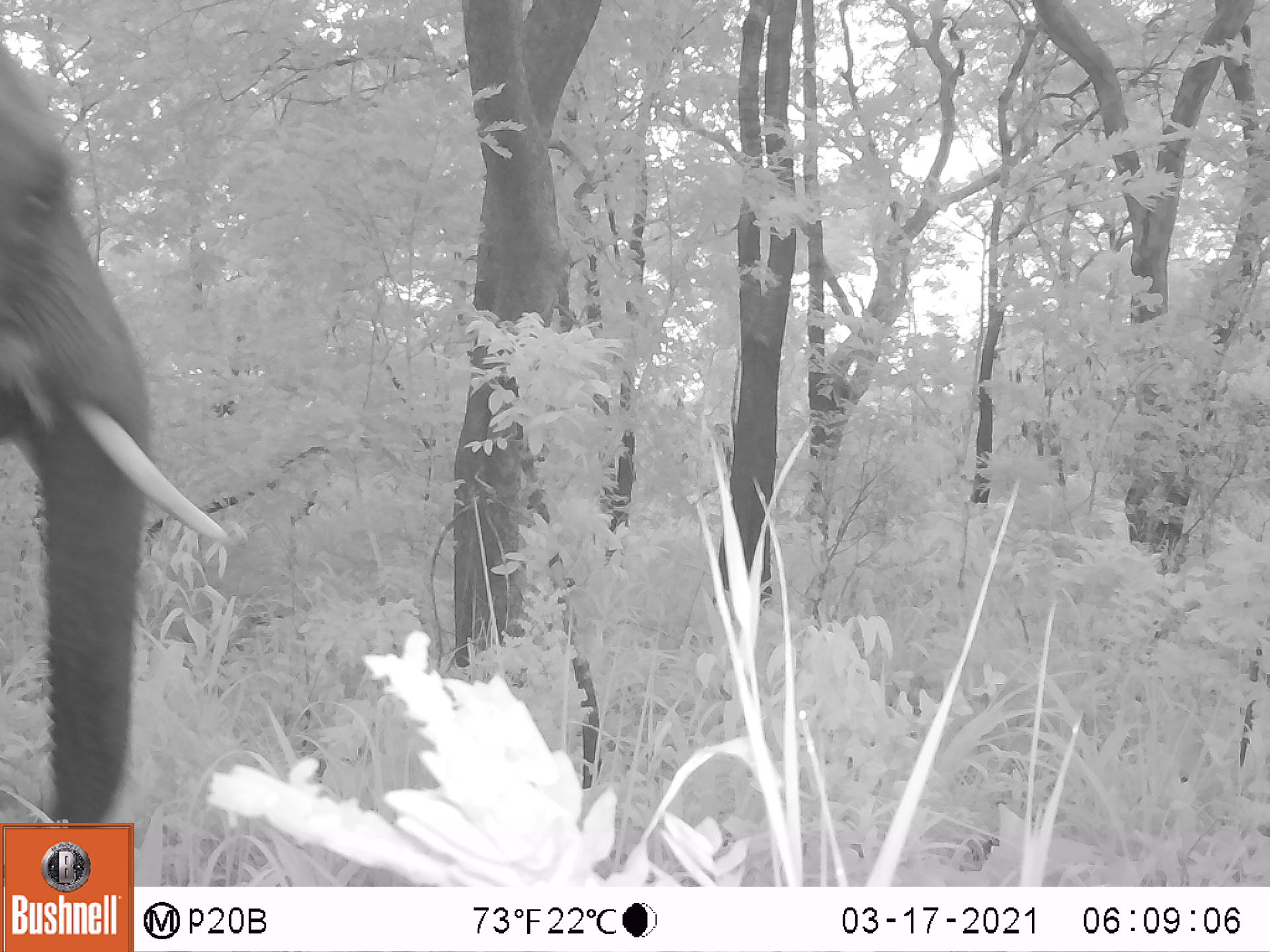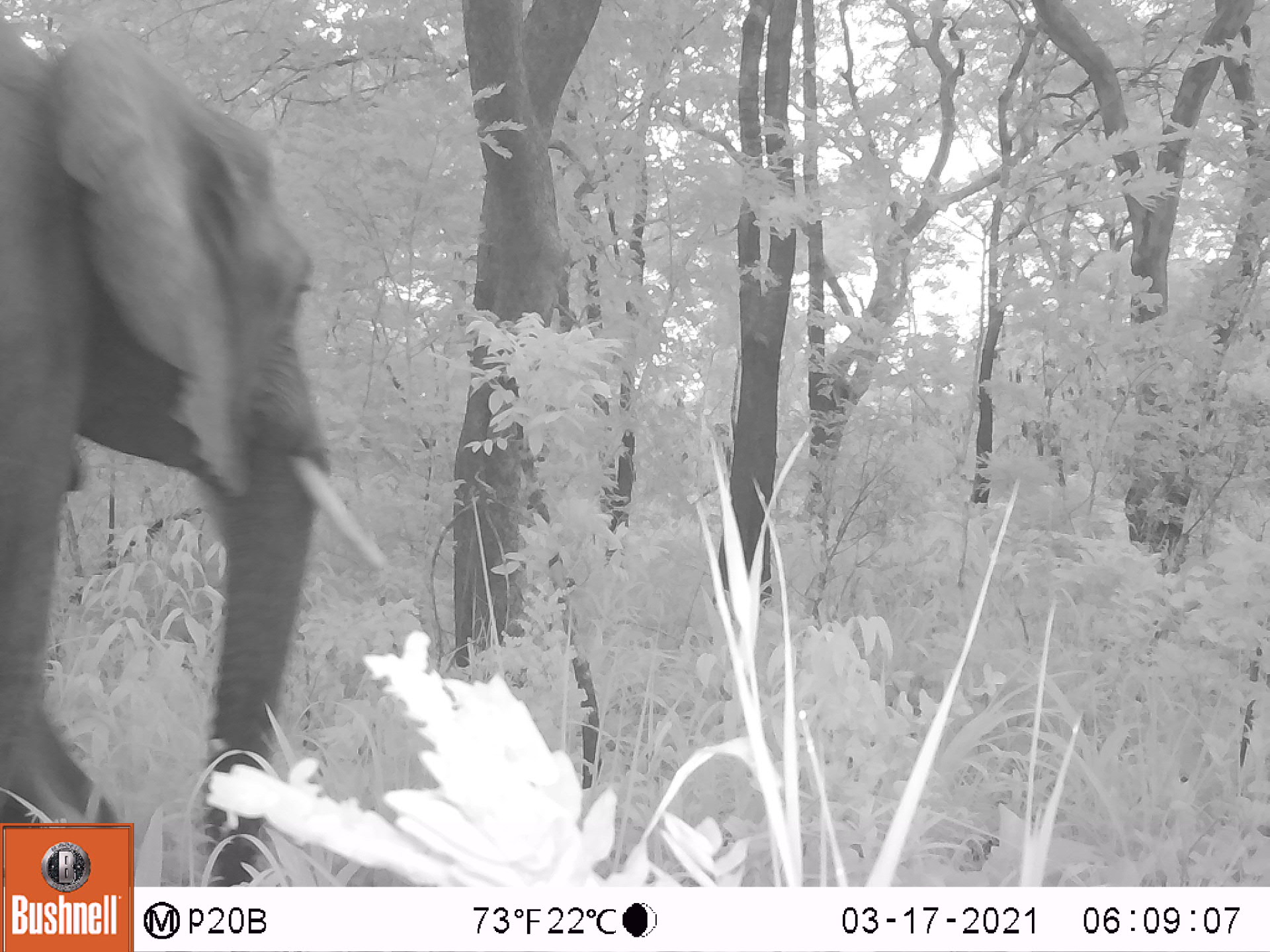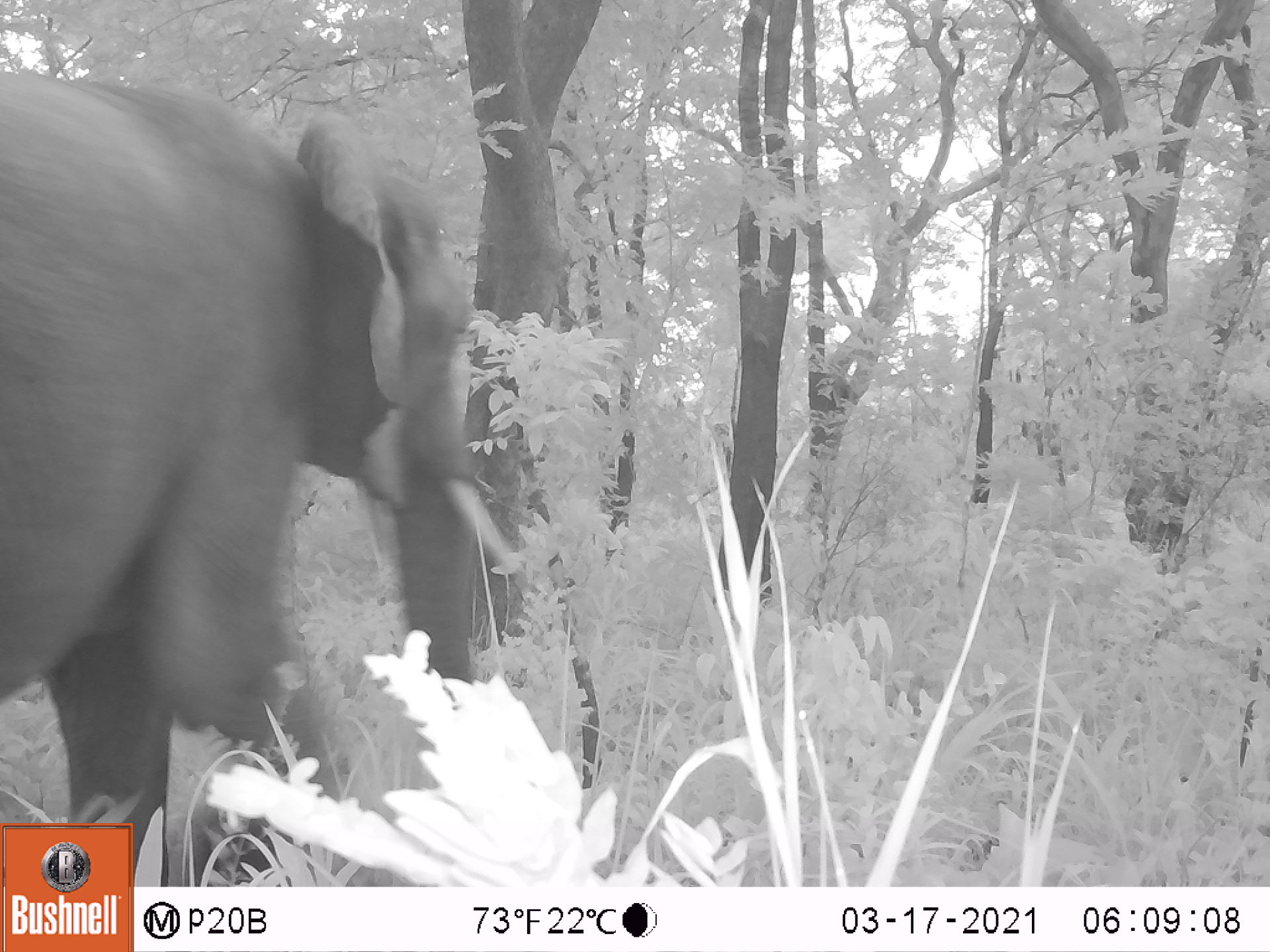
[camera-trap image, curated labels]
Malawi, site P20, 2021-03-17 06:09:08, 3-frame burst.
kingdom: Animalia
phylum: Chordata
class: Mammalia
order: Proboscidea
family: Elephantidae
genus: Loxodonta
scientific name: Loxodonta africana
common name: african savanna elephant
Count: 1.